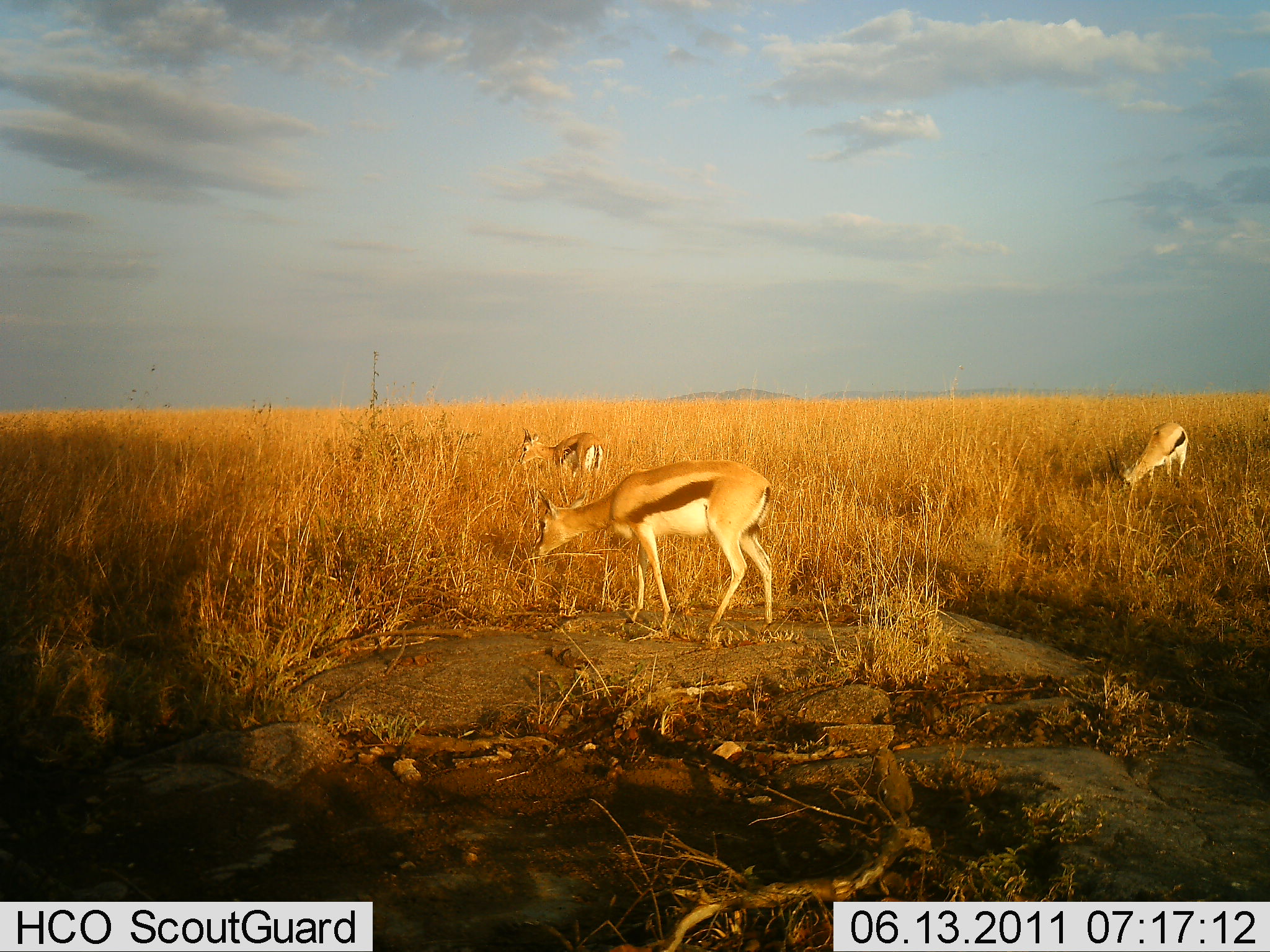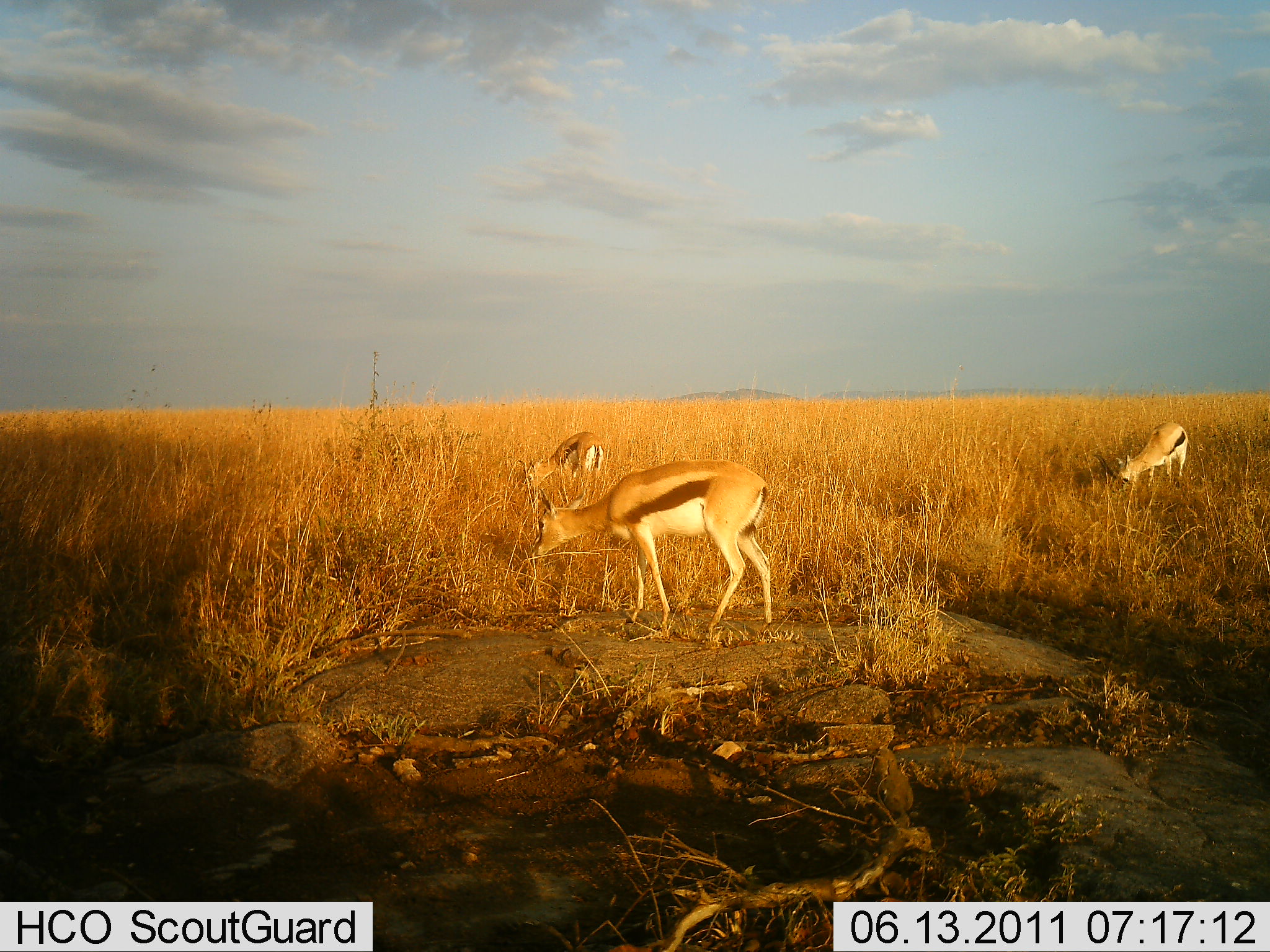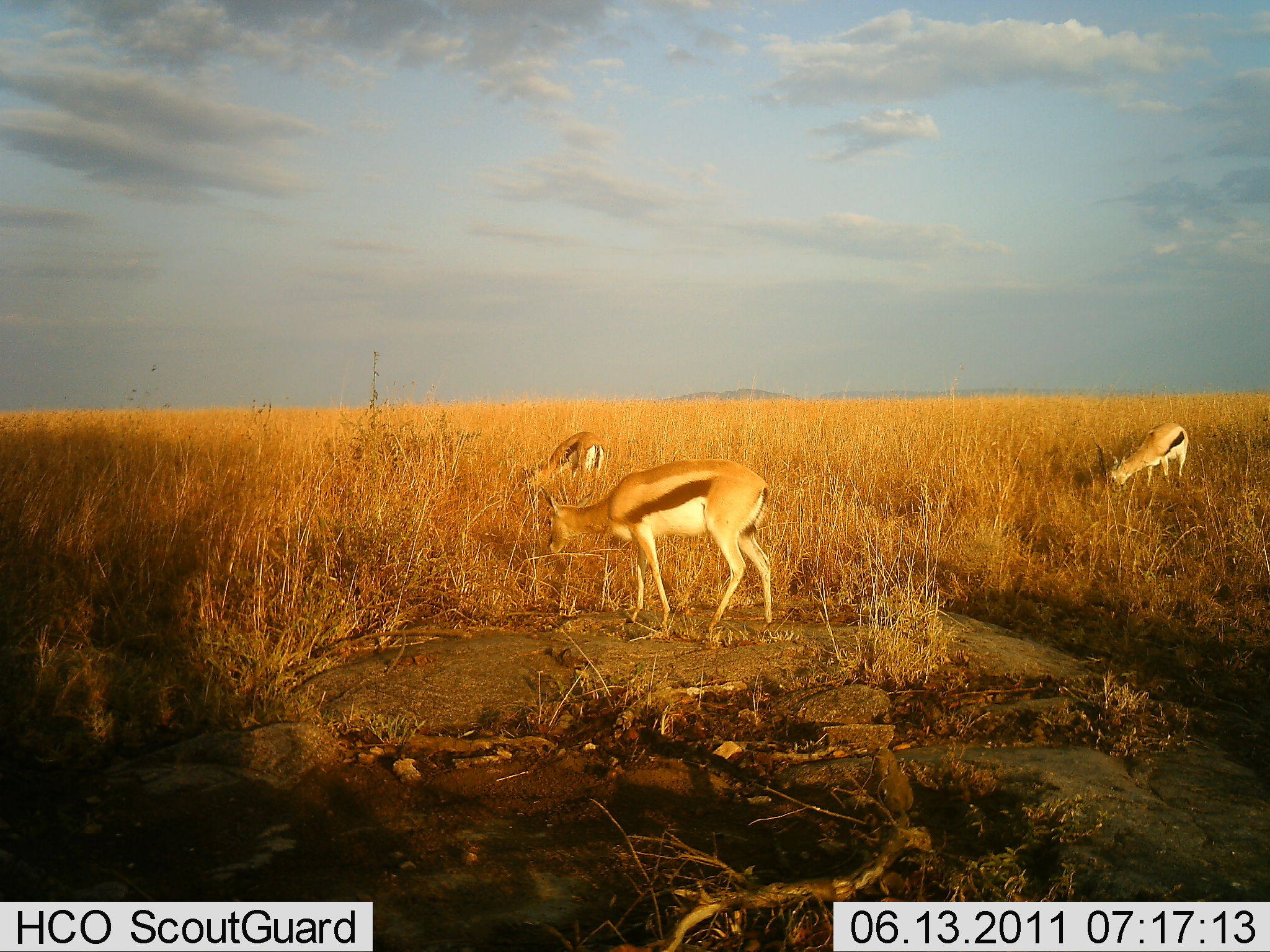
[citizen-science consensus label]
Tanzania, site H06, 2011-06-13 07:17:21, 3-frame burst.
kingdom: Animalia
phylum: Chordata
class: Mammalia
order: Artiodactyla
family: Bovidae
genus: Eudorcas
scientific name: Eudorcas thomsonii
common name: thomson's gazelle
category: gazellethomsons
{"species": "gazellethomsons (thomson's gazelle) (Eudorcas thomsonii)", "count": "3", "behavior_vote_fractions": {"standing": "8%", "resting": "0%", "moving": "0%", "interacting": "0%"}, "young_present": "0%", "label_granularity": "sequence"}